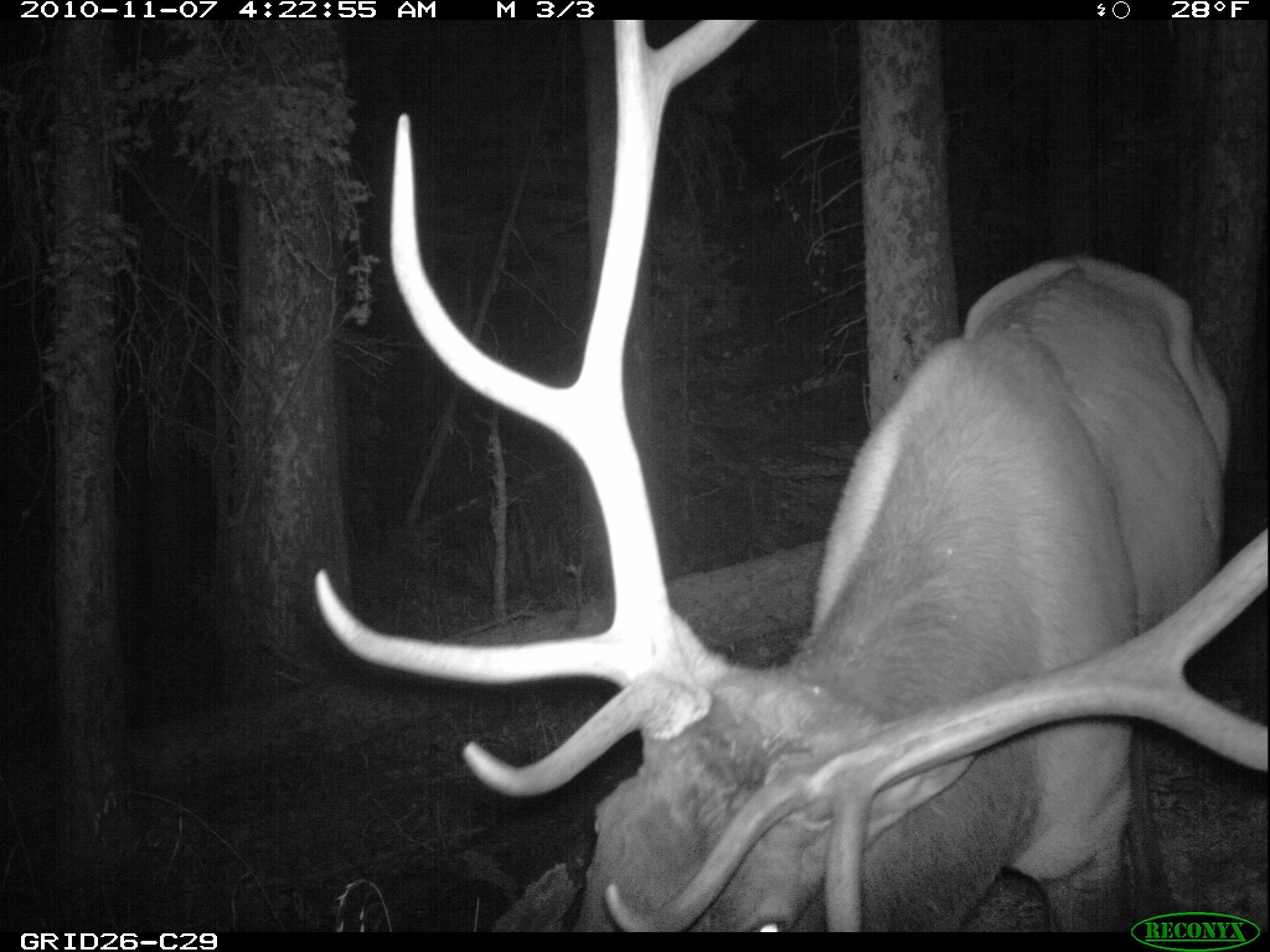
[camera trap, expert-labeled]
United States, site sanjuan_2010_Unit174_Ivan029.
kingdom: Animalia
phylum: Chordata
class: Mammalia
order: Artiodactyla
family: Cervidae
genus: Cervus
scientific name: Cervus elaphus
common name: red deer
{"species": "Cervus elaphus (red deer)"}